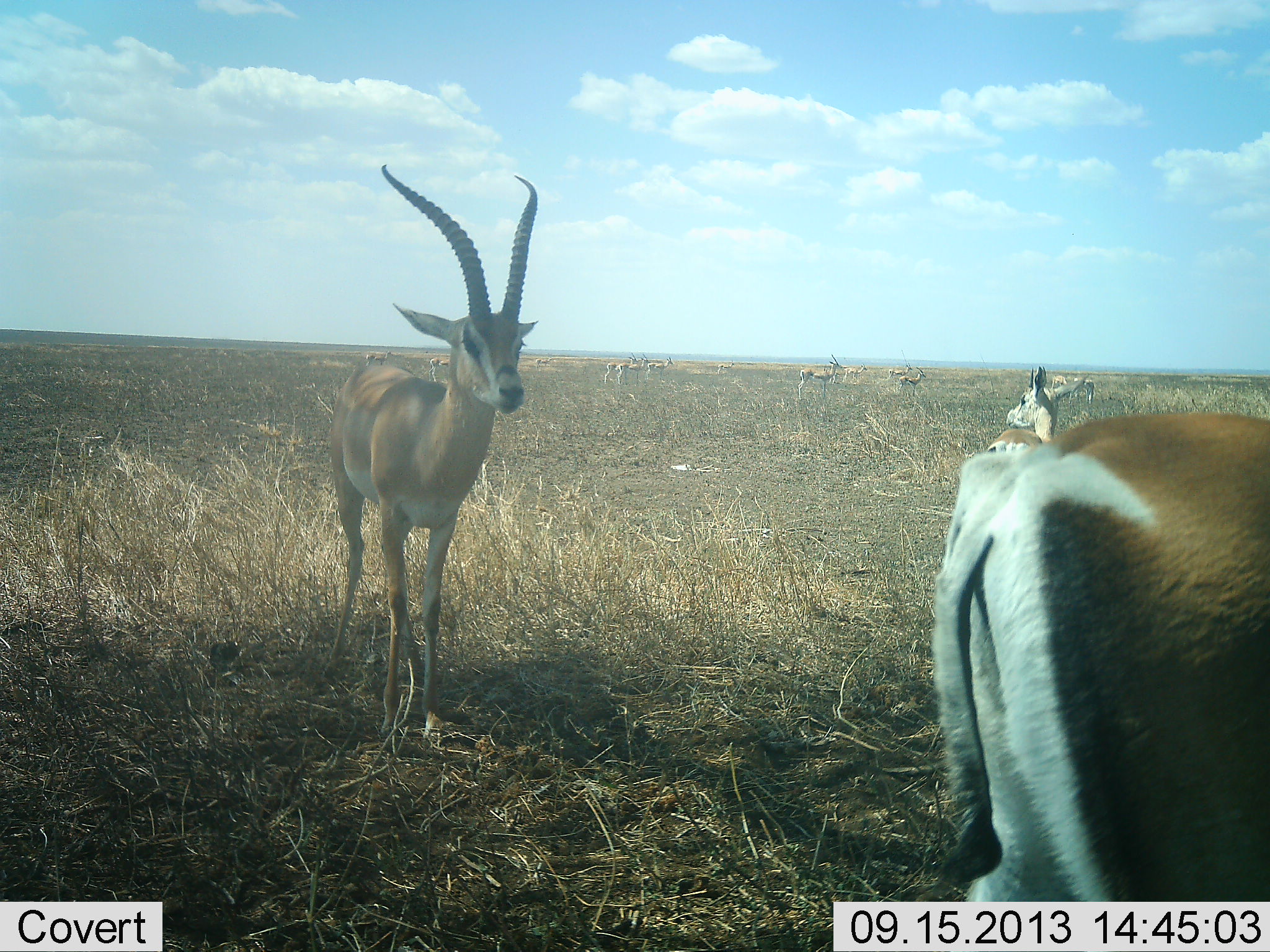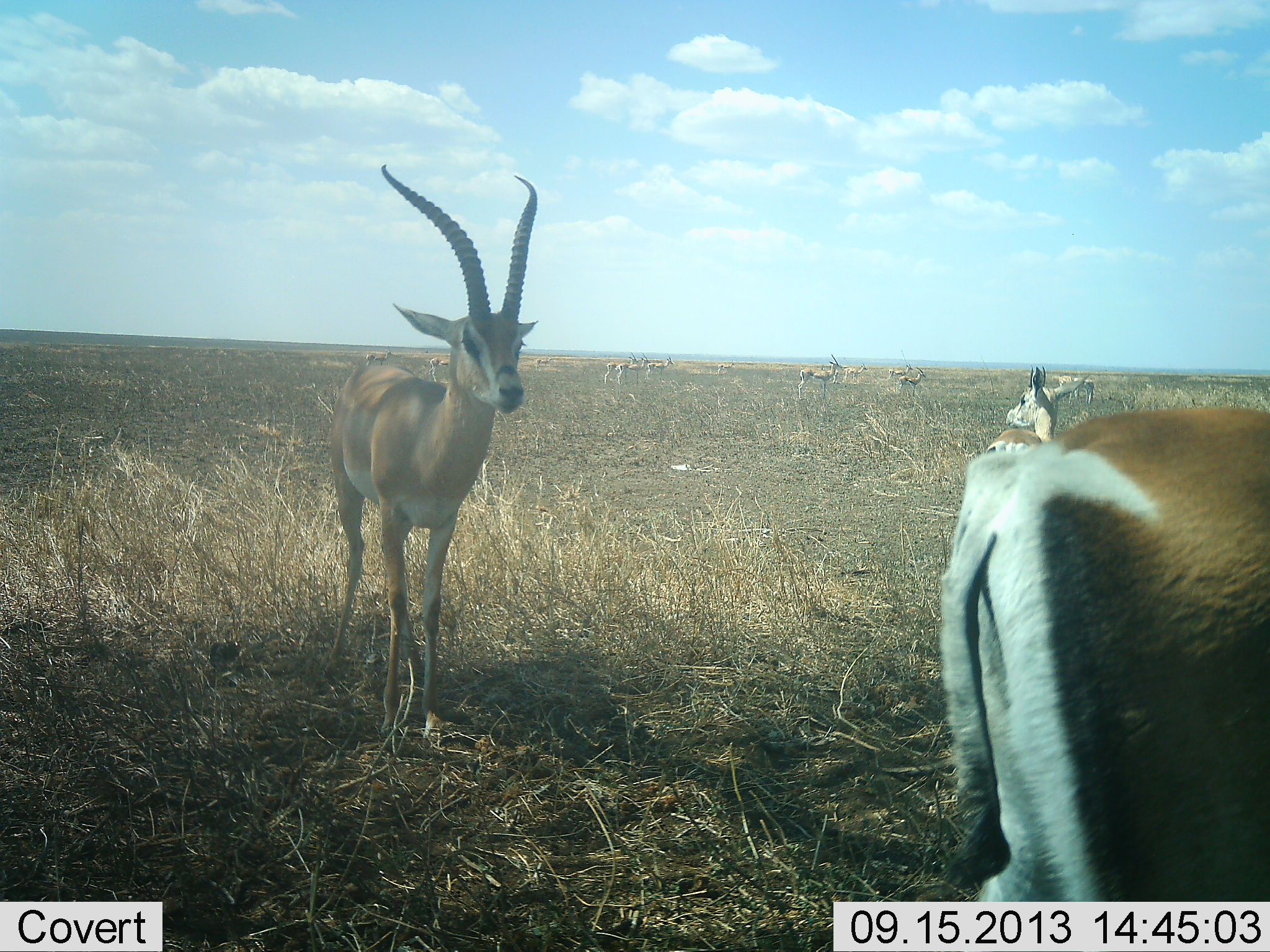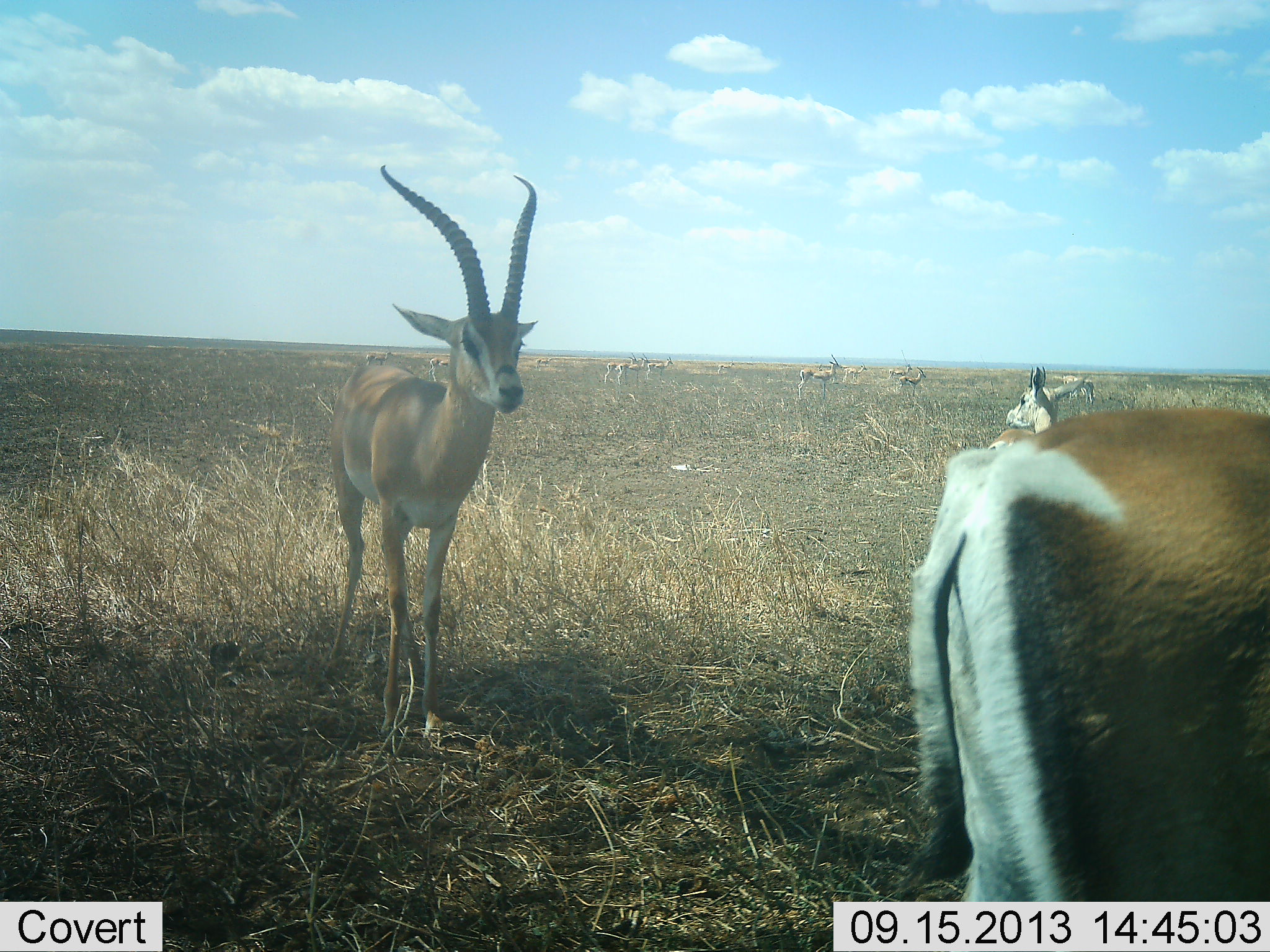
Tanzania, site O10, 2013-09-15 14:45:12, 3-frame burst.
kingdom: Animalia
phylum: Chordata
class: Mammalia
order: Artiodactyla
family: Bovidae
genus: Nanger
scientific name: Nanger granti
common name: grant's gazelle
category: gazellegrants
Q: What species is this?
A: Gazellegrants (grant's gazelle) (Nanger granti).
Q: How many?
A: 10.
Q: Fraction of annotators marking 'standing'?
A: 89%.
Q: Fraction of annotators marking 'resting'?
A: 7%.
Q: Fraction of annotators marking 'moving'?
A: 14%.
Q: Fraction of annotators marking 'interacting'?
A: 0%.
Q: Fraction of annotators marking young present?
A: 14%.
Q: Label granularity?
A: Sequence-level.